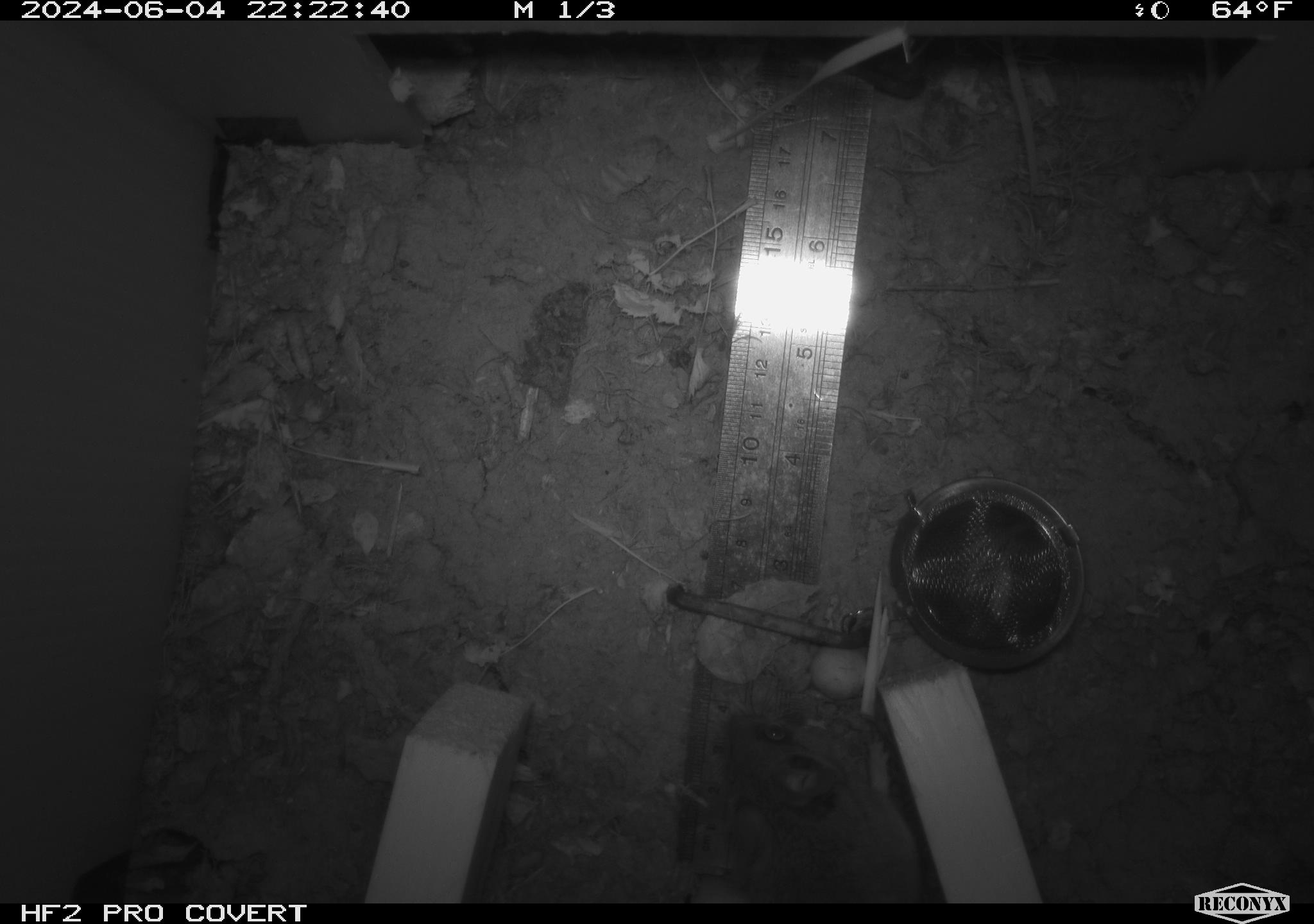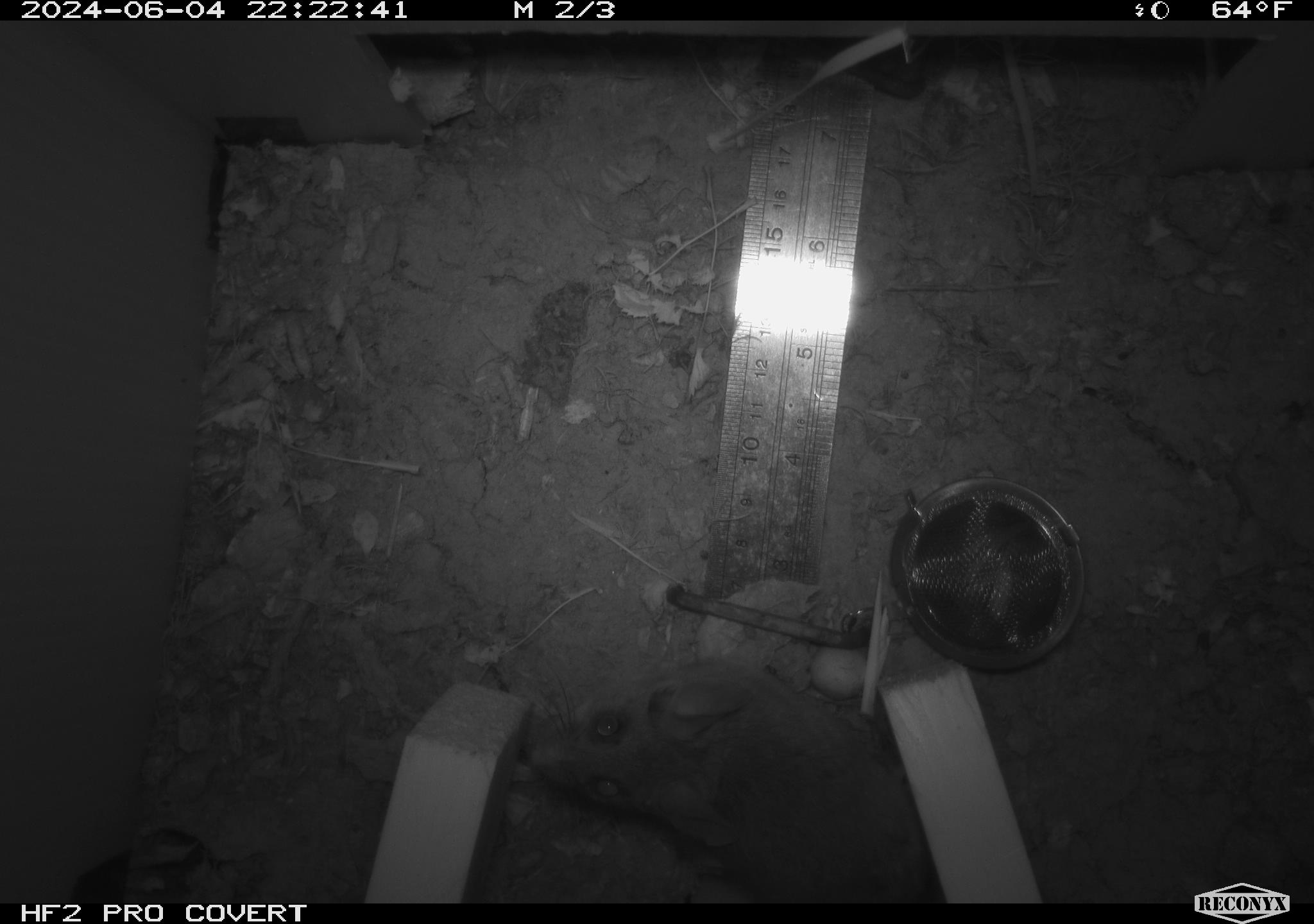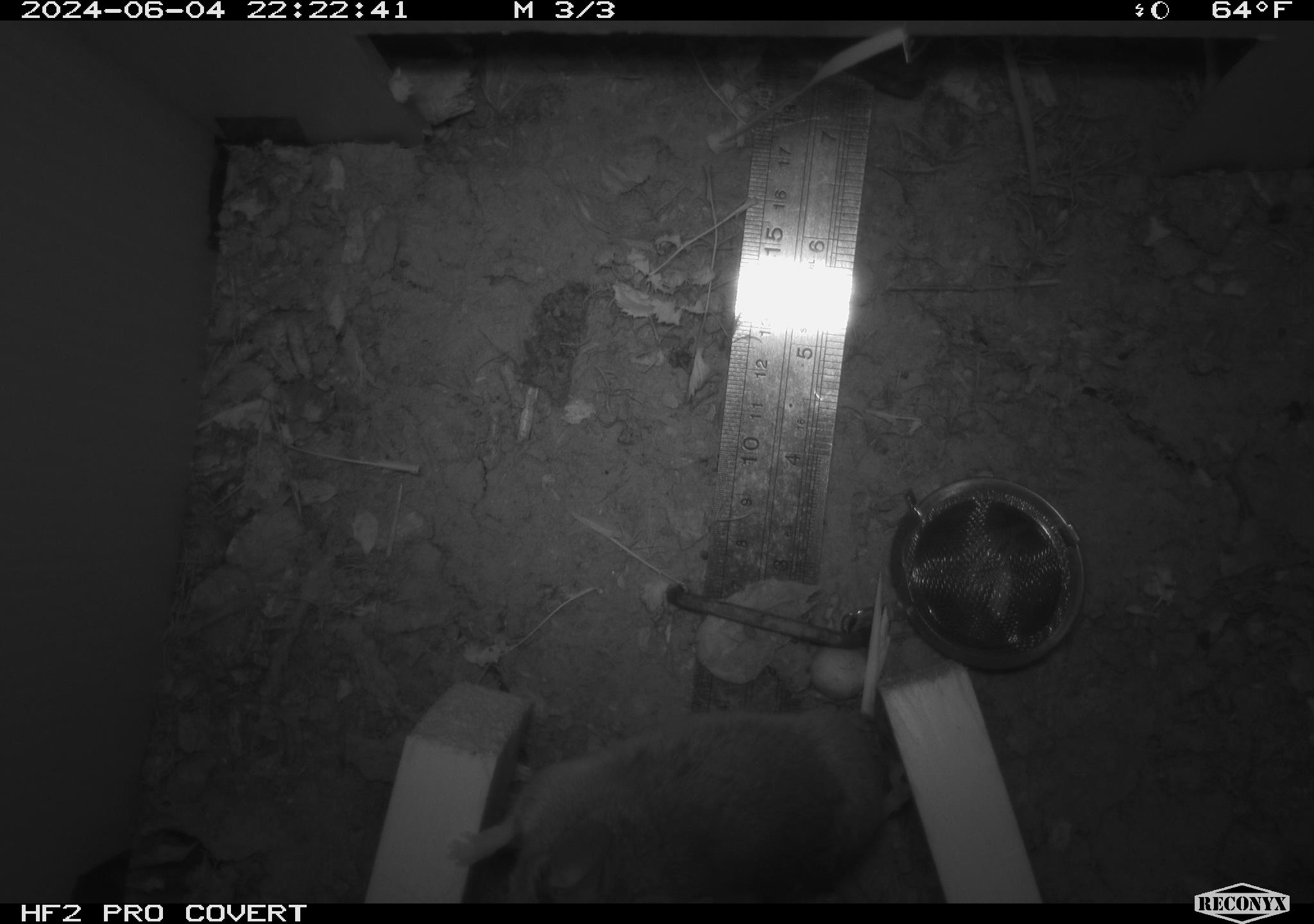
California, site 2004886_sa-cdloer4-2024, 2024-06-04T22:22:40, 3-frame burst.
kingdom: Animalia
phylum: Chordata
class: Mammalia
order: Rodentia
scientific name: Rodentia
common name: rodent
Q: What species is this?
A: Rodent (Rodentia).